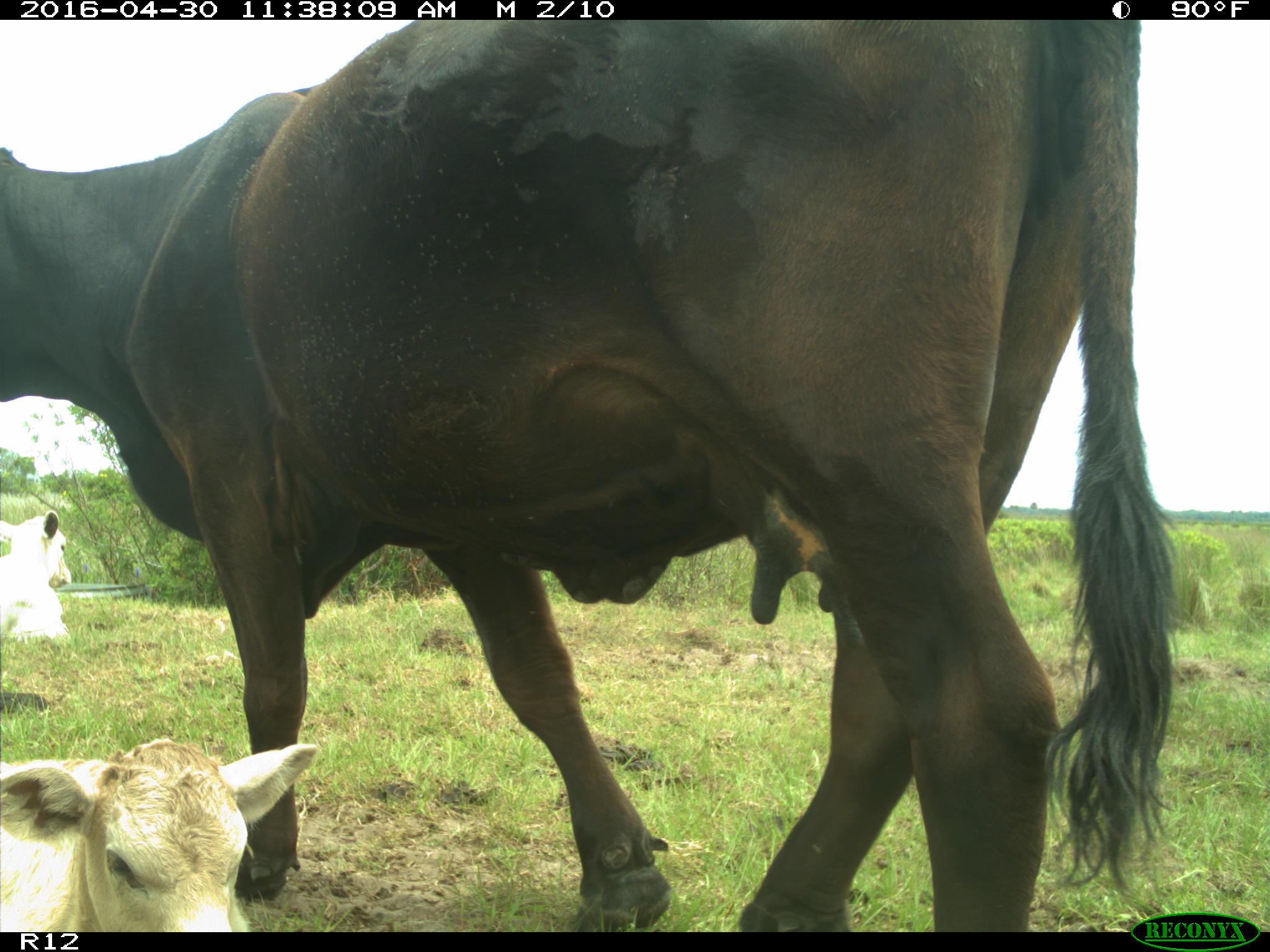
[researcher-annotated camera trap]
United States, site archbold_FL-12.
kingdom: Animalia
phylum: Chordata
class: Mammalia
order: Artiodactyla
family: Bovidae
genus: Bos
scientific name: Bos taurus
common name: domestic cow